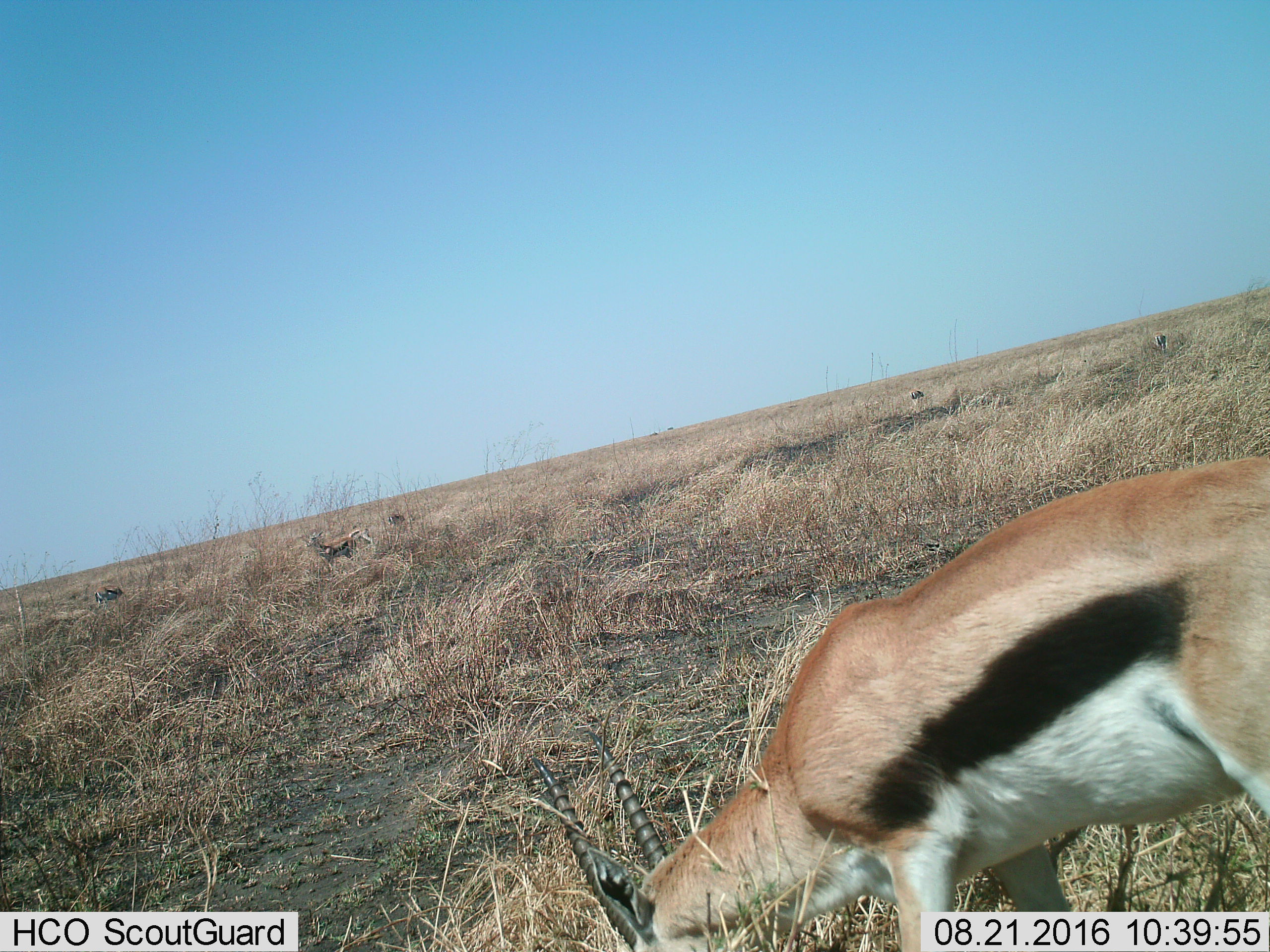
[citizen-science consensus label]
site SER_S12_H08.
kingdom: Animalia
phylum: Chordata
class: Mammalia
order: Artiodactyla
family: Bovidae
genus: Eudorcas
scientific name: Eudorcas thomsonii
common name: thomson's gazelle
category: gazellethomsons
Gazellethomsons (thomson's gazelle) (Eudorcas thomsonii), count 6. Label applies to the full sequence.